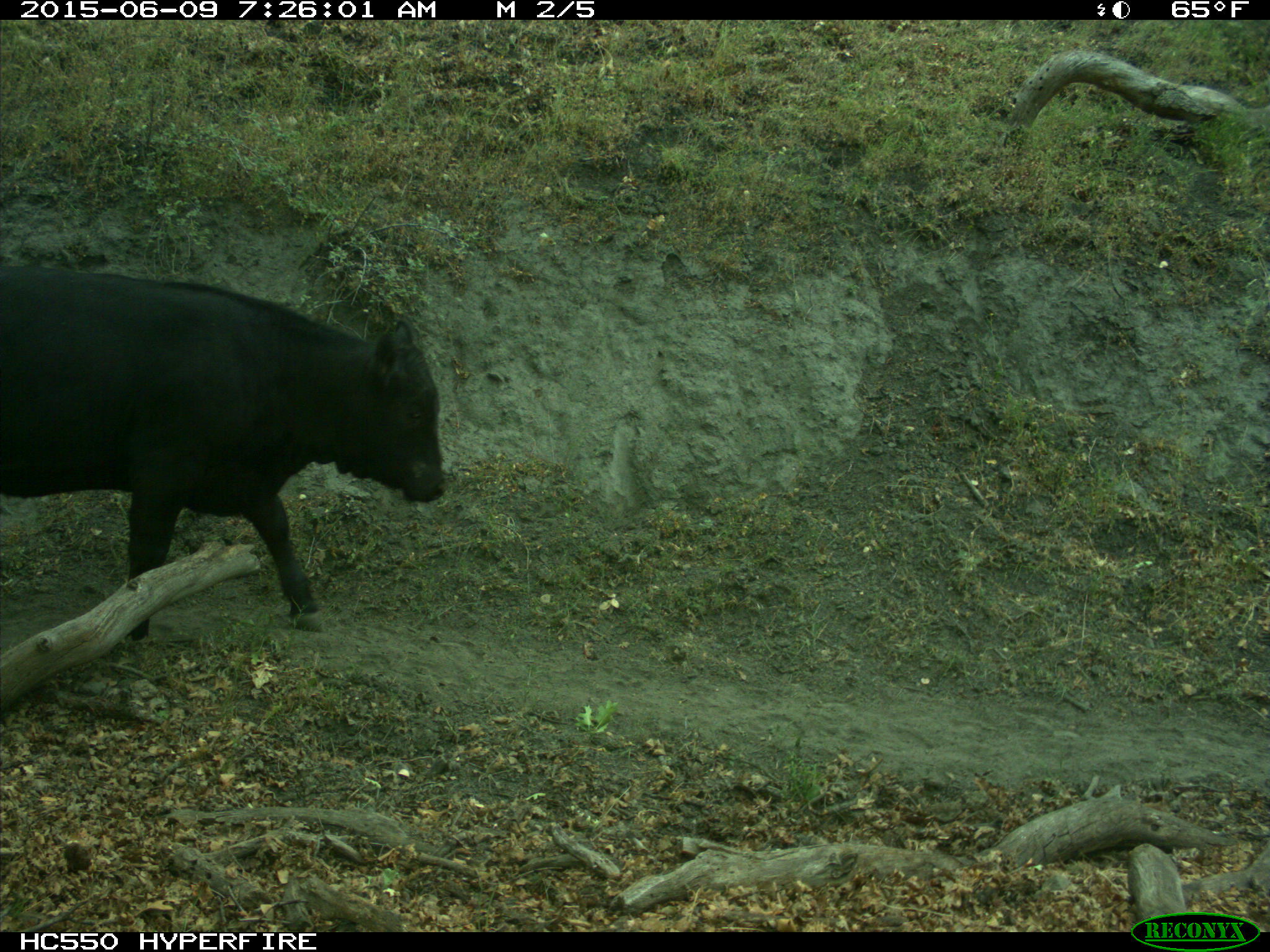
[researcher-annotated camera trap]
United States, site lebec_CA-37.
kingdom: Animalia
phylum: Chordata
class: Mammalia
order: Artiodactyla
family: Bovidae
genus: Bos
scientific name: Bos taurus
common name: domestic cow